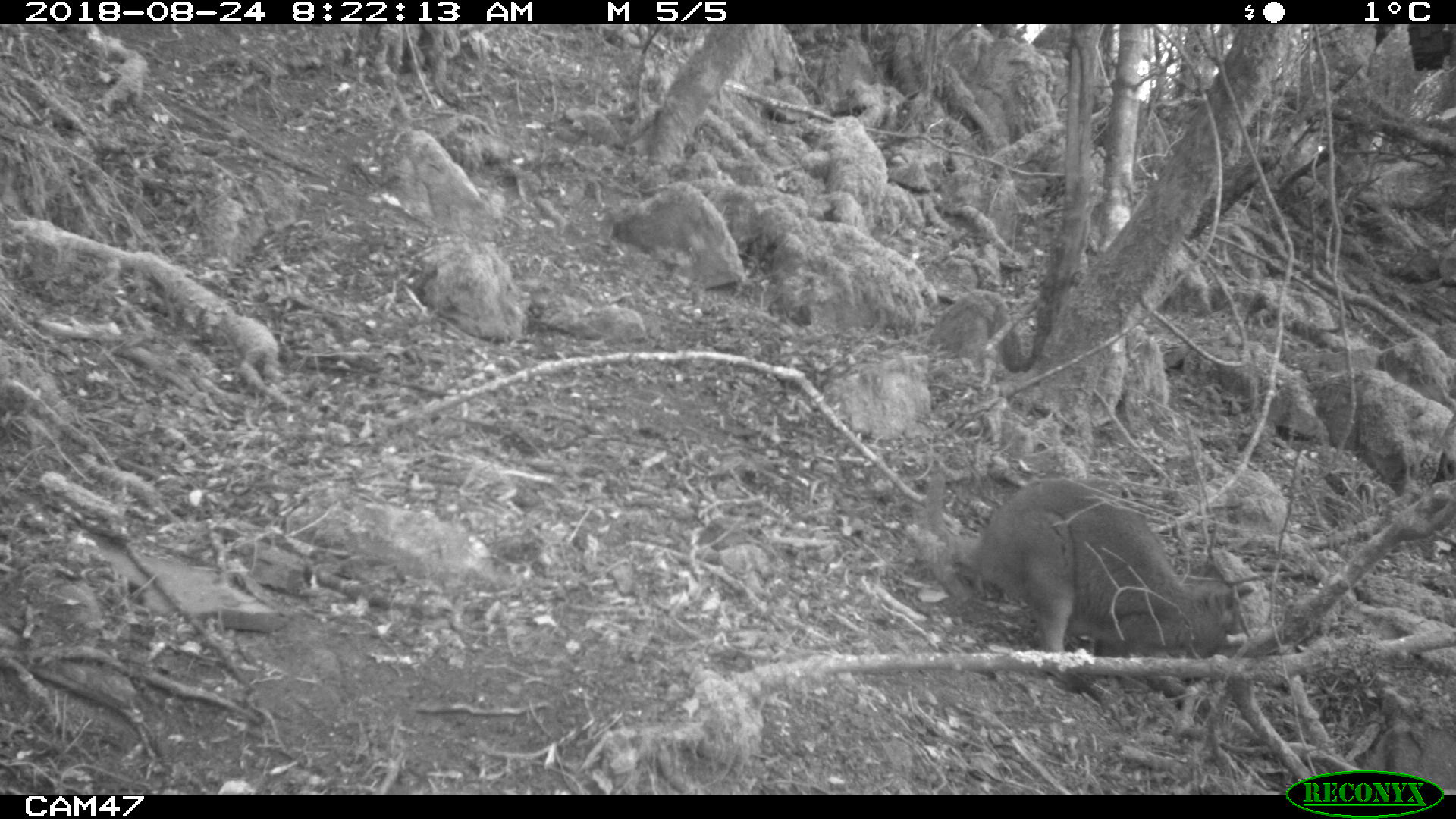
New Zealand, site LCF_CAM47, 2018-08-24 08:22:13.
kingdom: Animalia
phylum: Chordata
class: Mammalia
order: Diprotodontia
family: Macropodidae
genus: Notamacropus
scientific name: Notamacropus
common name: wallaby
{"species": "wallaby (Notamacropus)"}